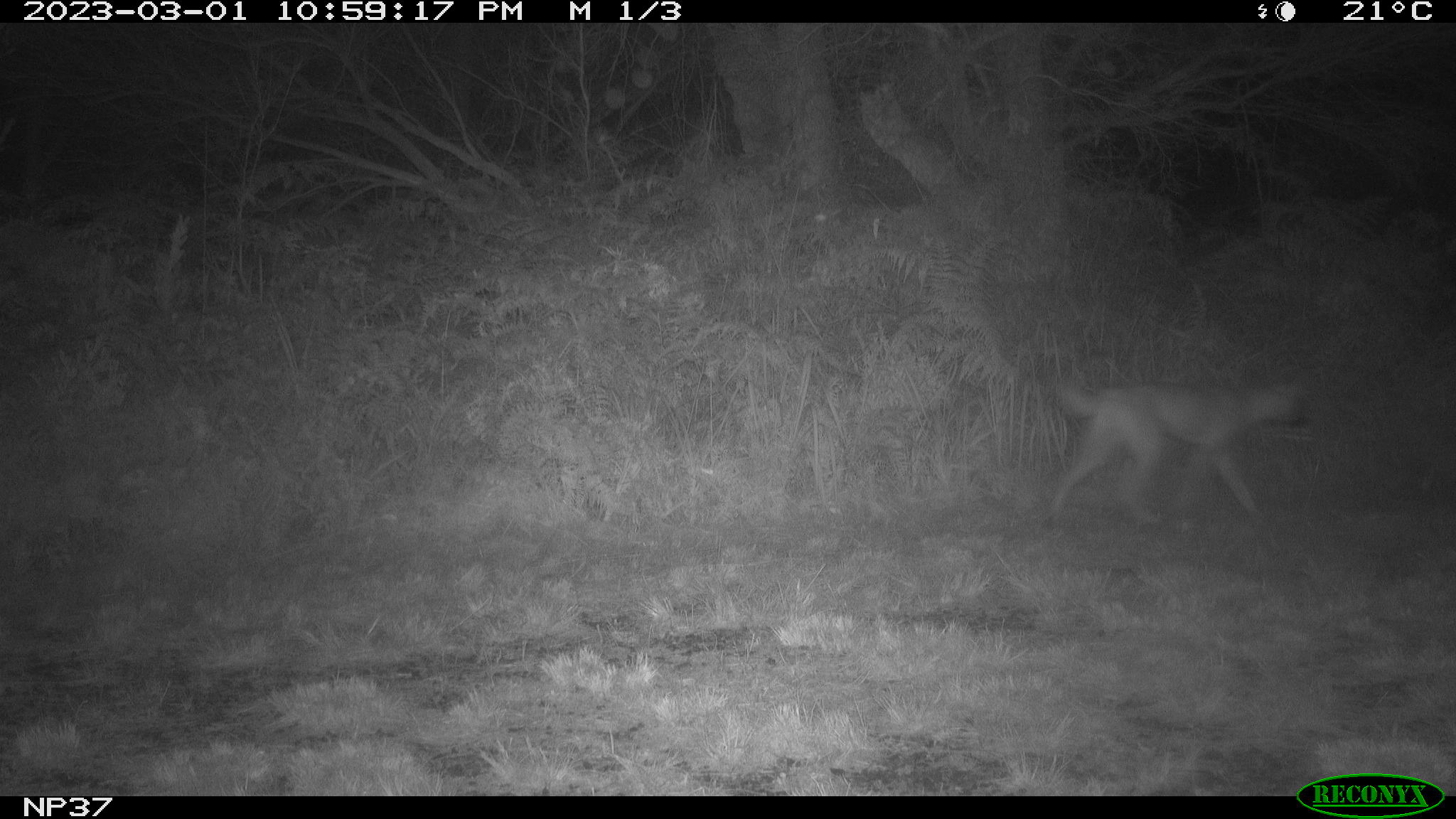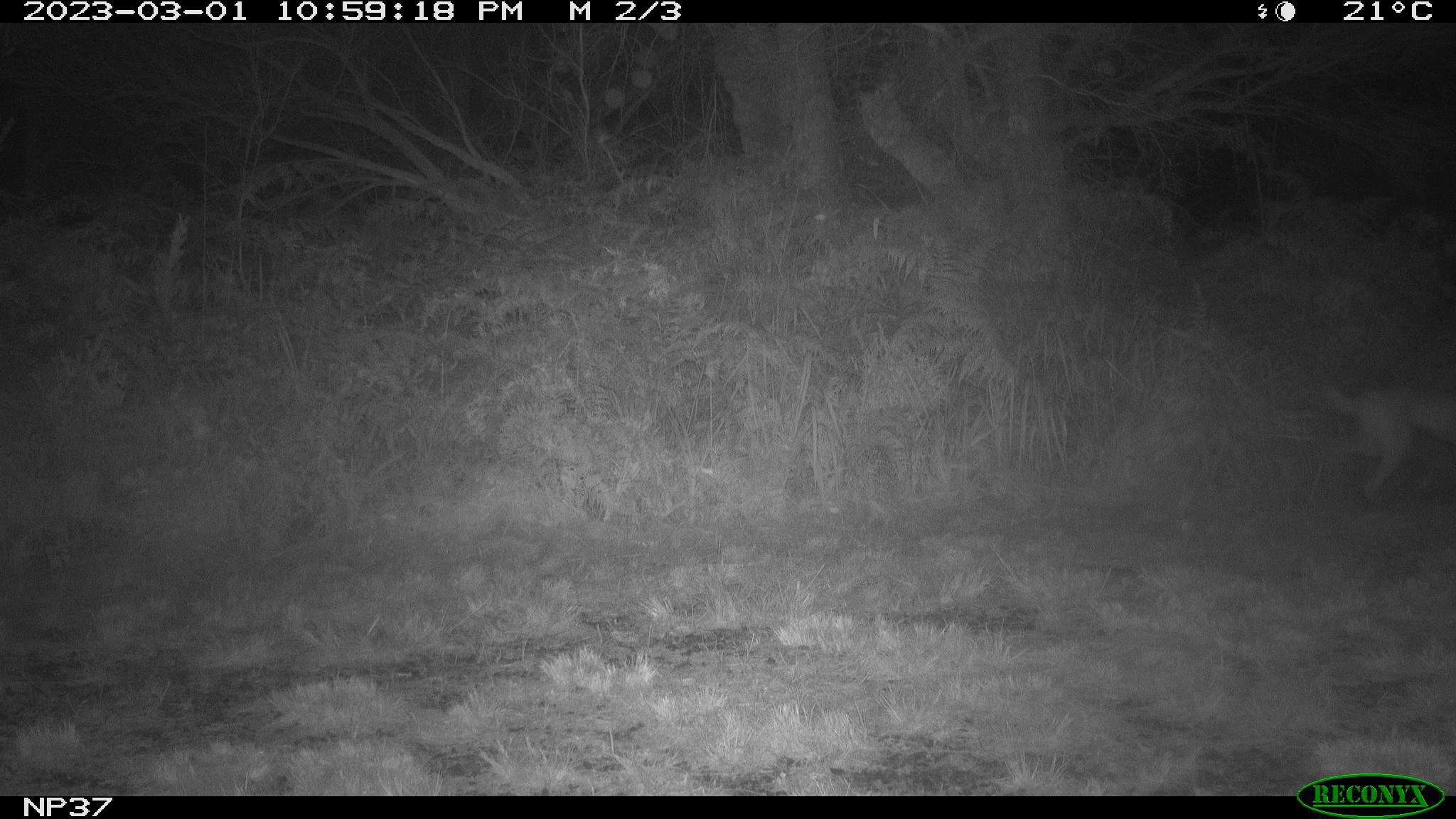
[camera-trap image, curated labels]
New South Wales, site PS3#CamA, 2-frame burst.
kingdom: Animalia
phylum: Chordata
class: Mammalia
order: Carnivora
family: Canidae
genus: Canis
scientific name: Canis familiaris dingo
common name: dingo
Dingo (Canis familiaris dingo).